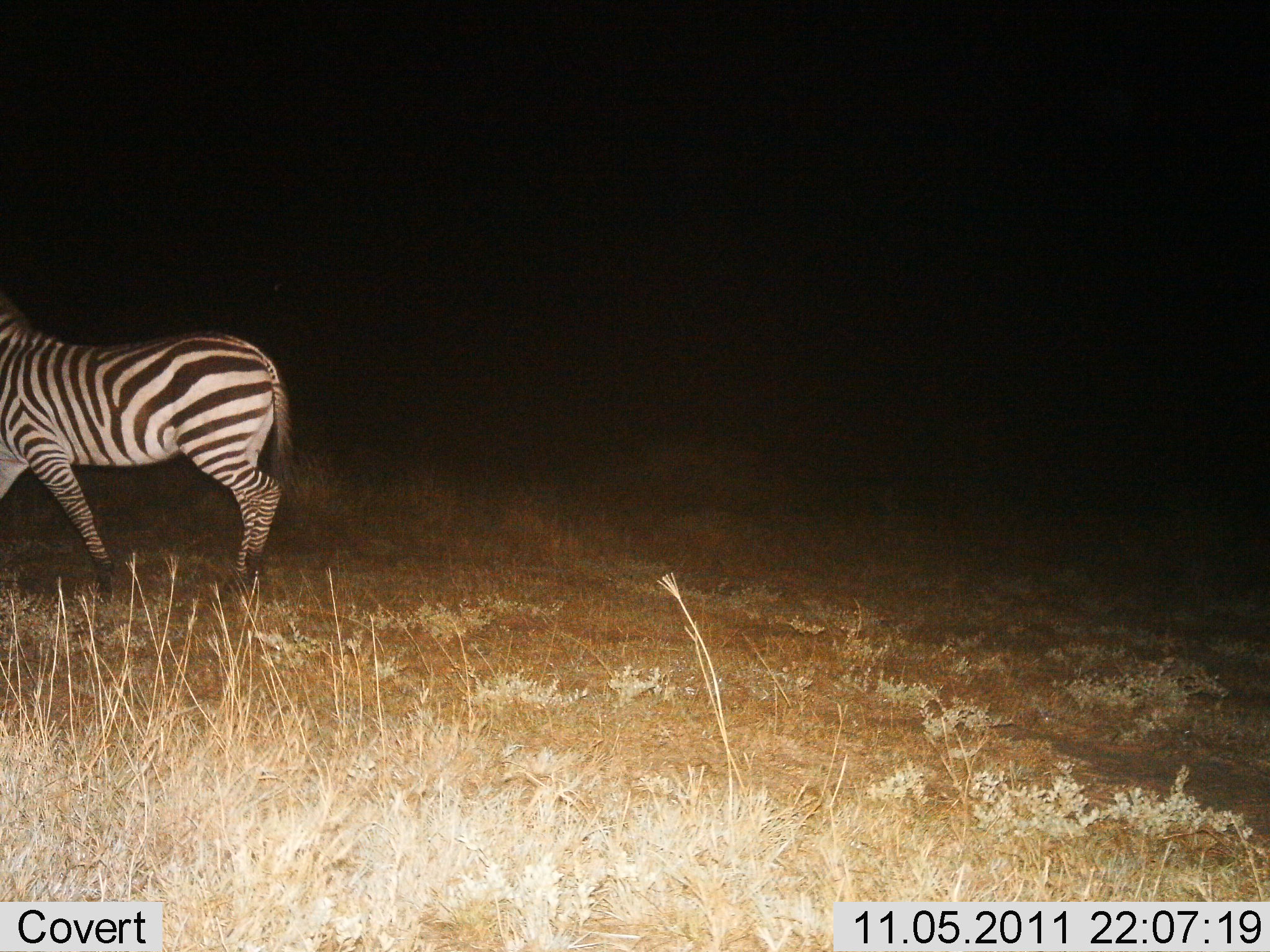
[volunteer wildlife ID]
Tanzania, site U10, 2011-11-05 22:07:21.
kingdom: Animalia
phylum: Chordata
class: Mammalia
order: Perissodactyla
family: Equidae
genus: Equus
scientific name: Equus quagga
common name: plains zebra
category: zebra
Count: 1.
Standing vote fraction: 27%.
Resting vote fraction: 0%.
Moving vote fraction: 73%.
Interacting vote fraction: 0%.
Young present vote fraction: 0%.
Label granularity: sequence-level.